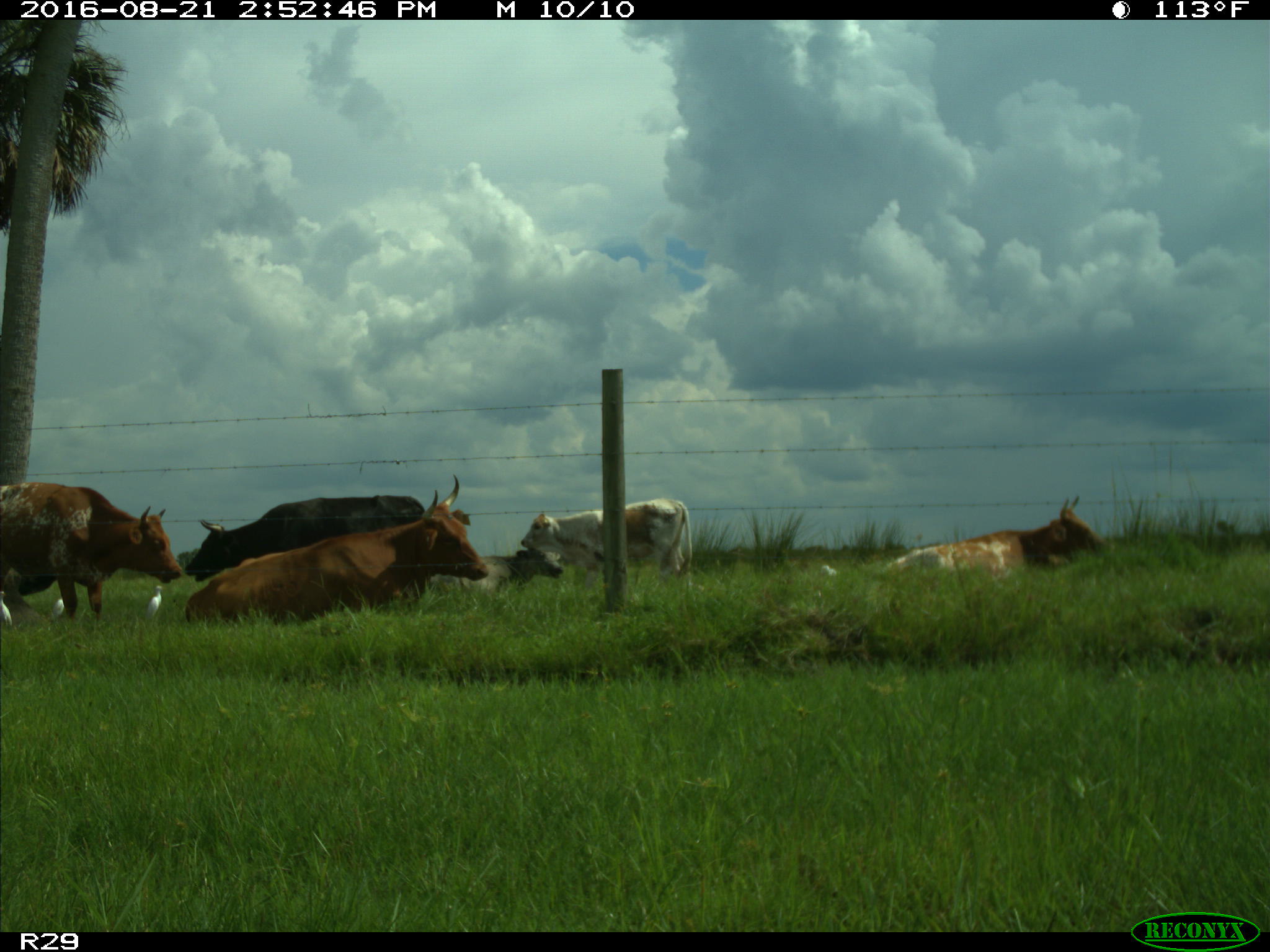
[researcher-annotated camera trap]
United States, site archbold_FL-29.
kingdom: Animalia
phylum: Chordata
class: Mammalia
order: Artiodactyla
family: Bovidae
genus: Bos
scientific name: Bos taurus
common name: domestic cow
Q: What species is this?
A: Bos taurus (domestic cow).